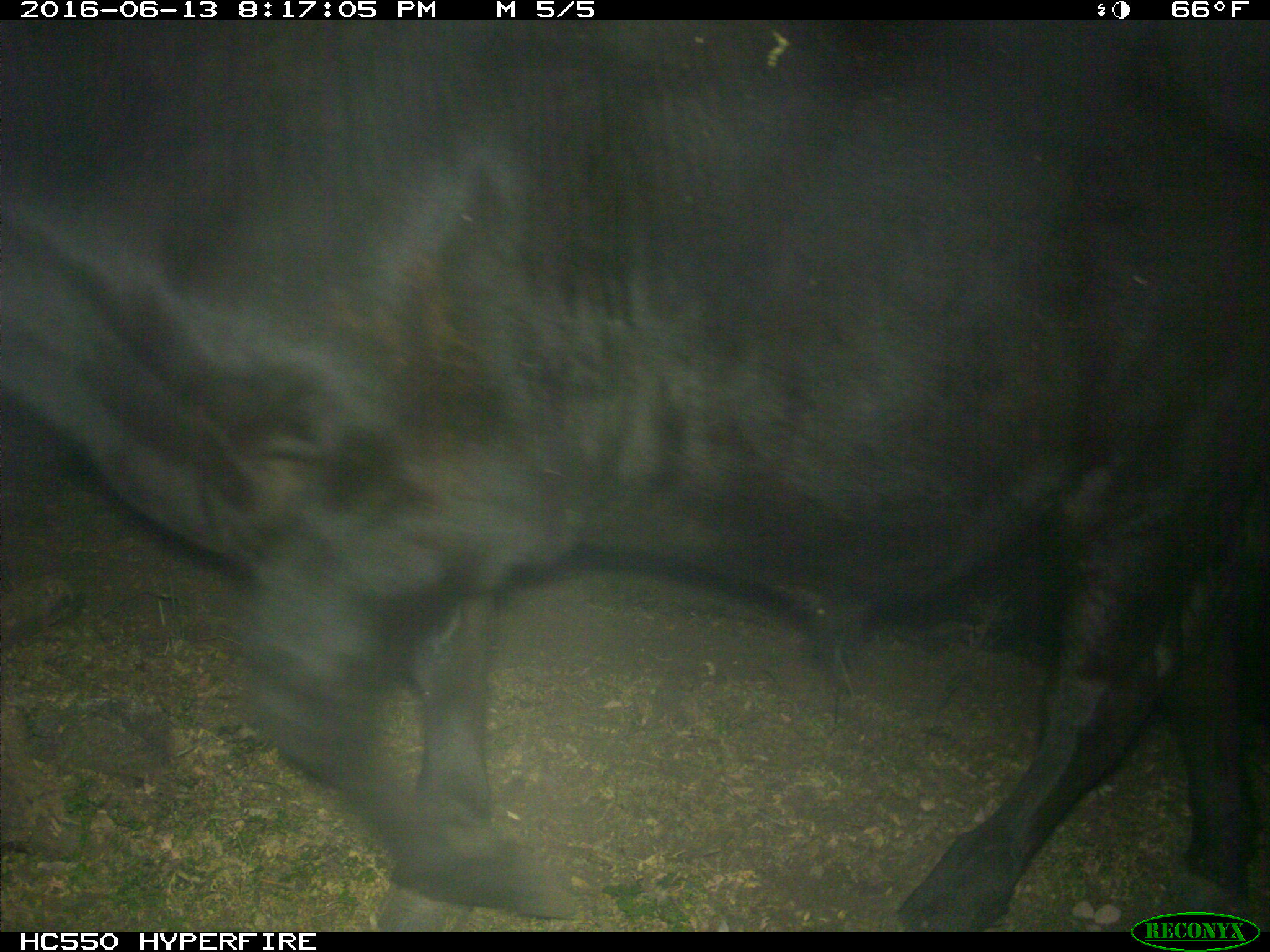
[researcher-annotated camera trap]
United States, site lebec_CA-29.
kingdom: Animalia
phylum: Chordata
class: Mammalia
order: Artiodactyla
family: Bovidae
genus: Bos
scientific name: Bos taurus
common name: domestic cow